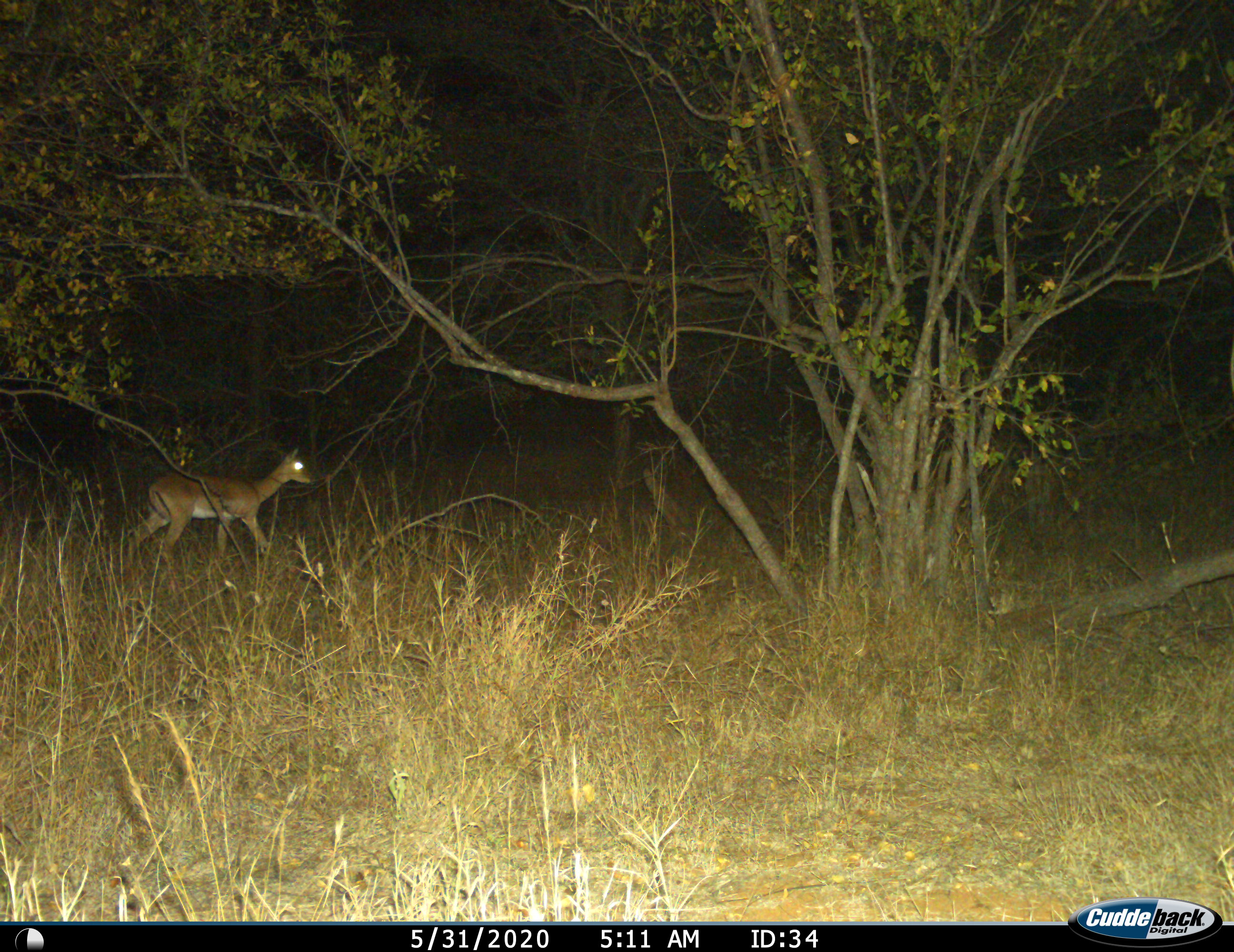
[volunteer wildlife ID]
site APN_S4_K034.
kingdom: Animalia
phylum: Chordata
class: Mammalia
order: Artiodactyla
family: Bovidae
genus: Aepyceros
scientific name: Aepyceros melampus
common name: impala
Impala (Aepyceros melampus), count 1. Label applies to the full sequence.